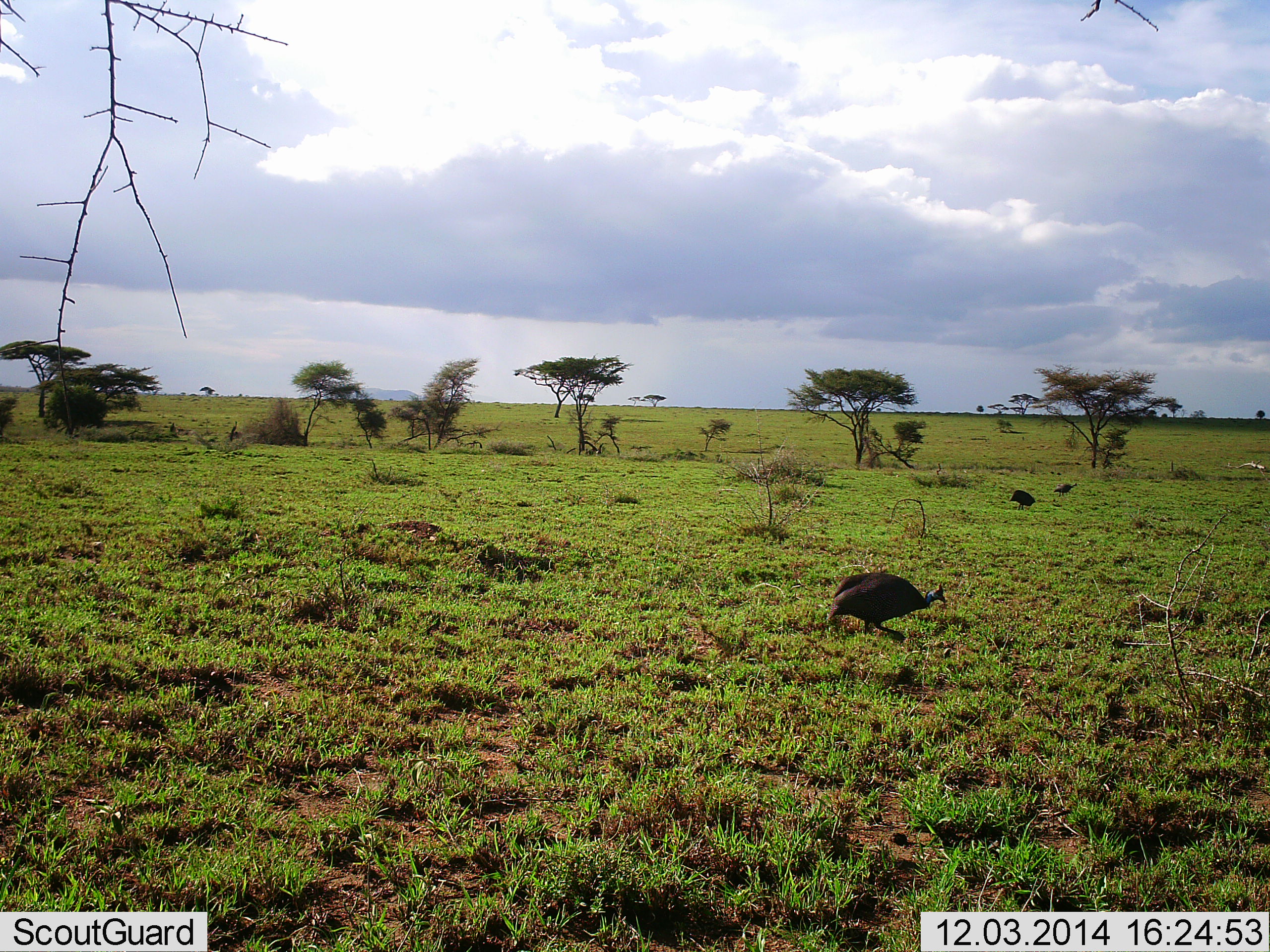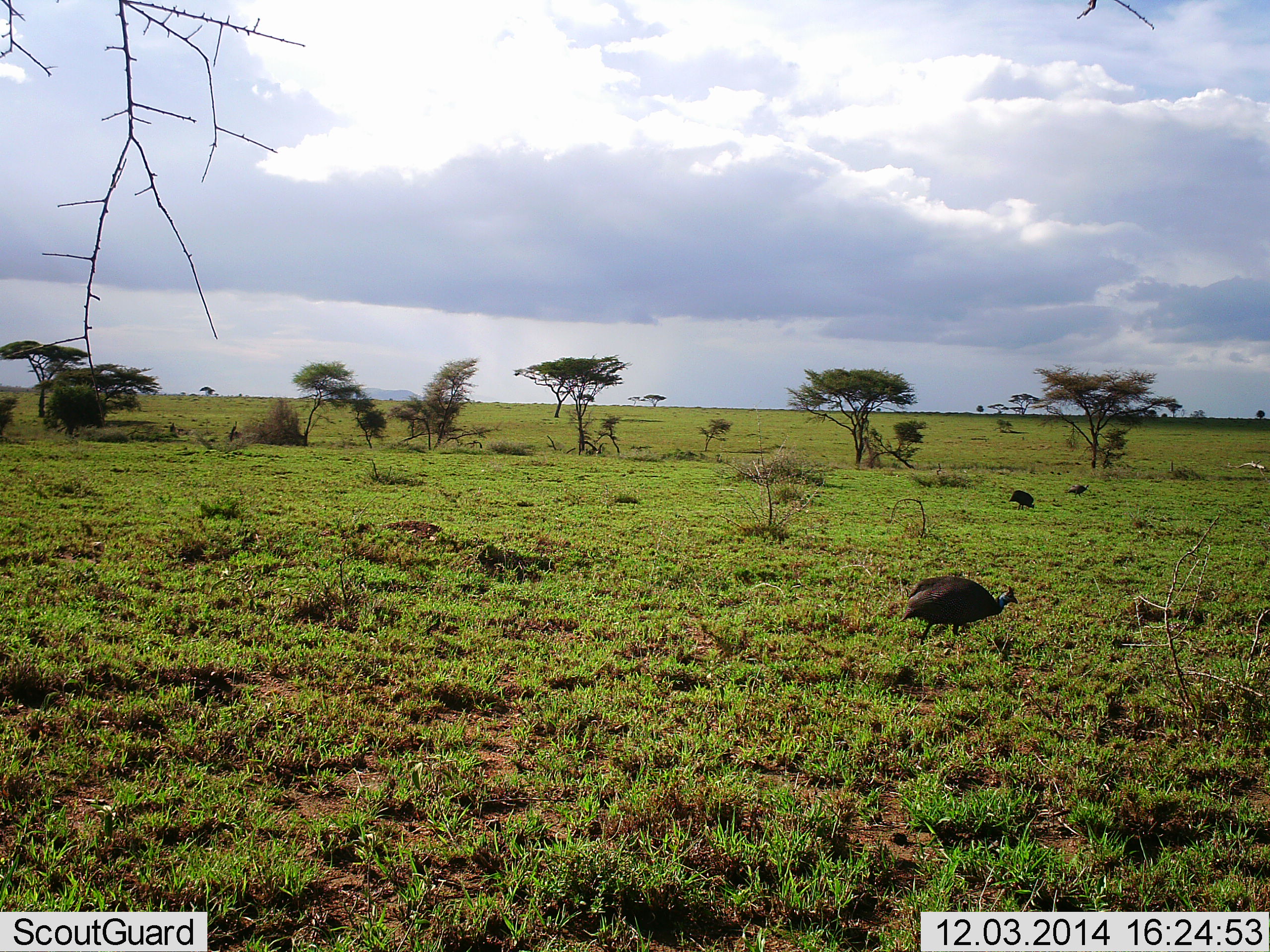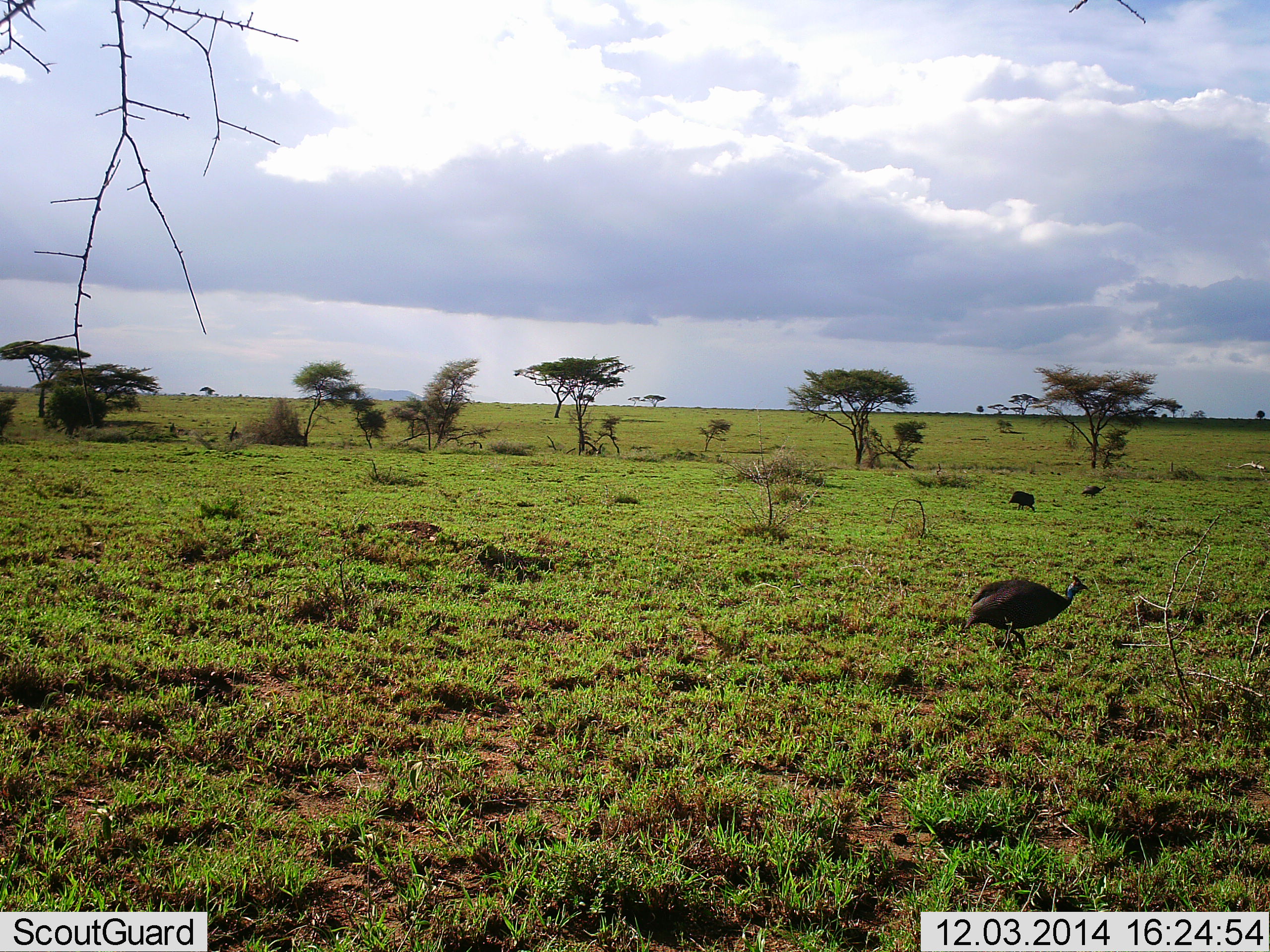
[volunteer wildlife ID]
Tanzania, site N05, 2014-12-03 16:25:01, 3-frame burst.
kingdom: Animalia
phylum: Chordata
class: Aves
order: Galliformes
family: Numididae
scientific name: Numididae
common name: guinea fowl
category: guineafowl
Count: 3.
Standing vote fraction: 40%.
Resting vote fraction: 0%.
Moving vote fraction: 90%.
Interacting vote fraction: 0%.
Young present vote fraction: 0%.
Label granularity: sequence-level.